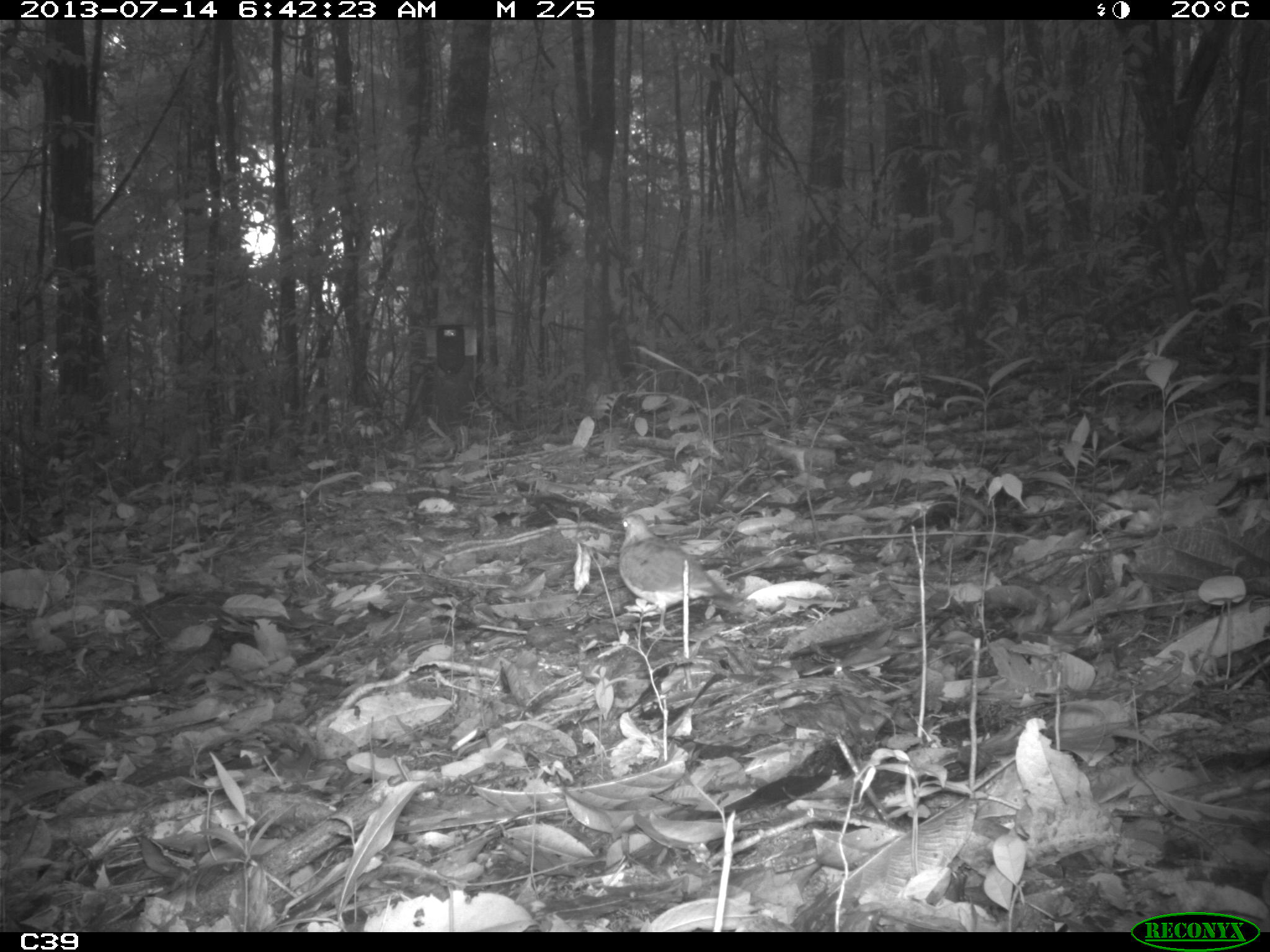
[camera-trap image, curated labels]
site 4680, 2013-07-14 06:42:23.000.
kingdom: Animalia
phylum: Chordata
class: Aves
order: Columbiformes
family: Columbidae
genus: Leptotila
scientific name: Leptotila rufaxilla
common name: gray-fronted dove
Leptotila rufaxilla (gray-fronted dove), count 2, age adult.